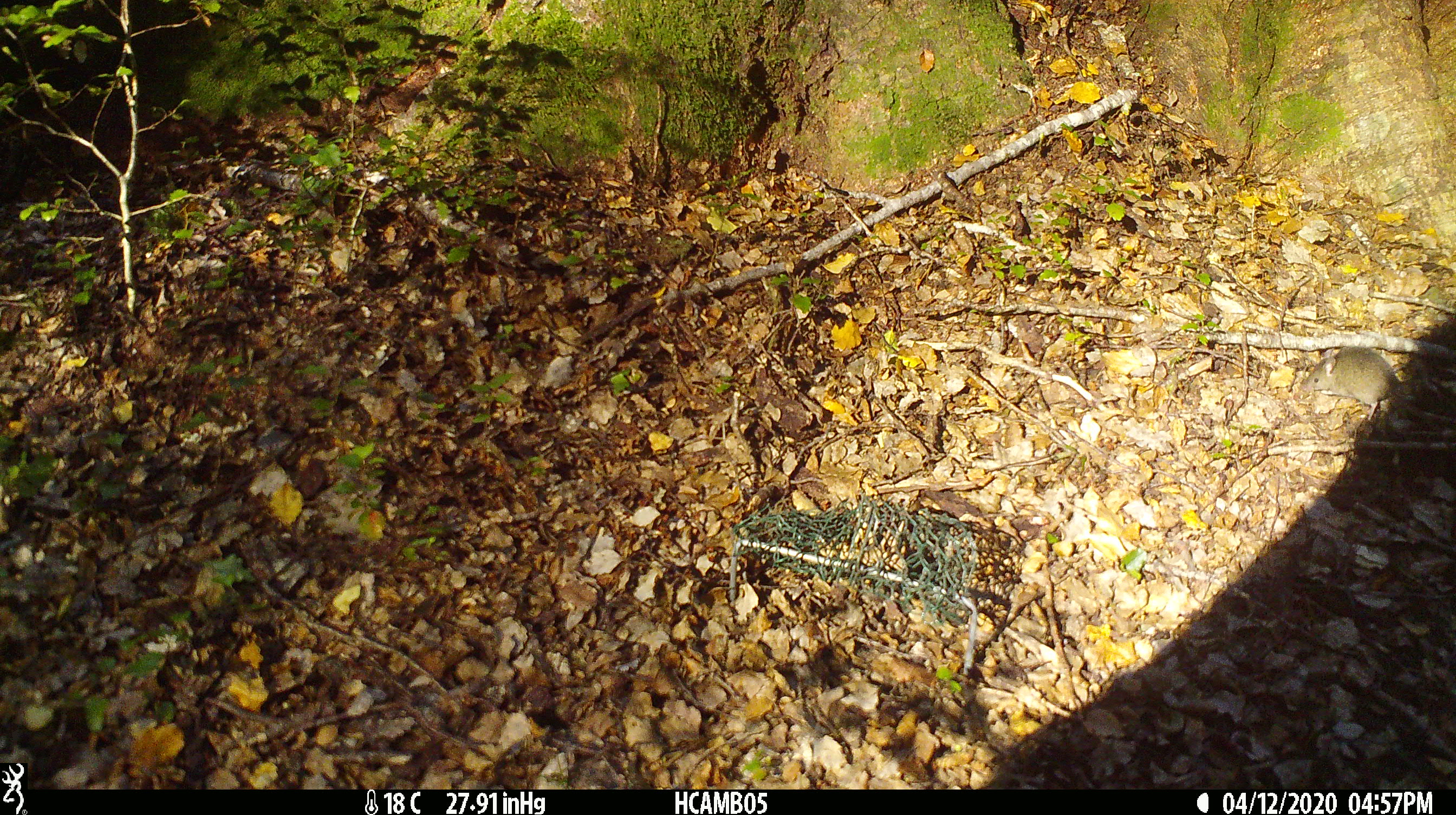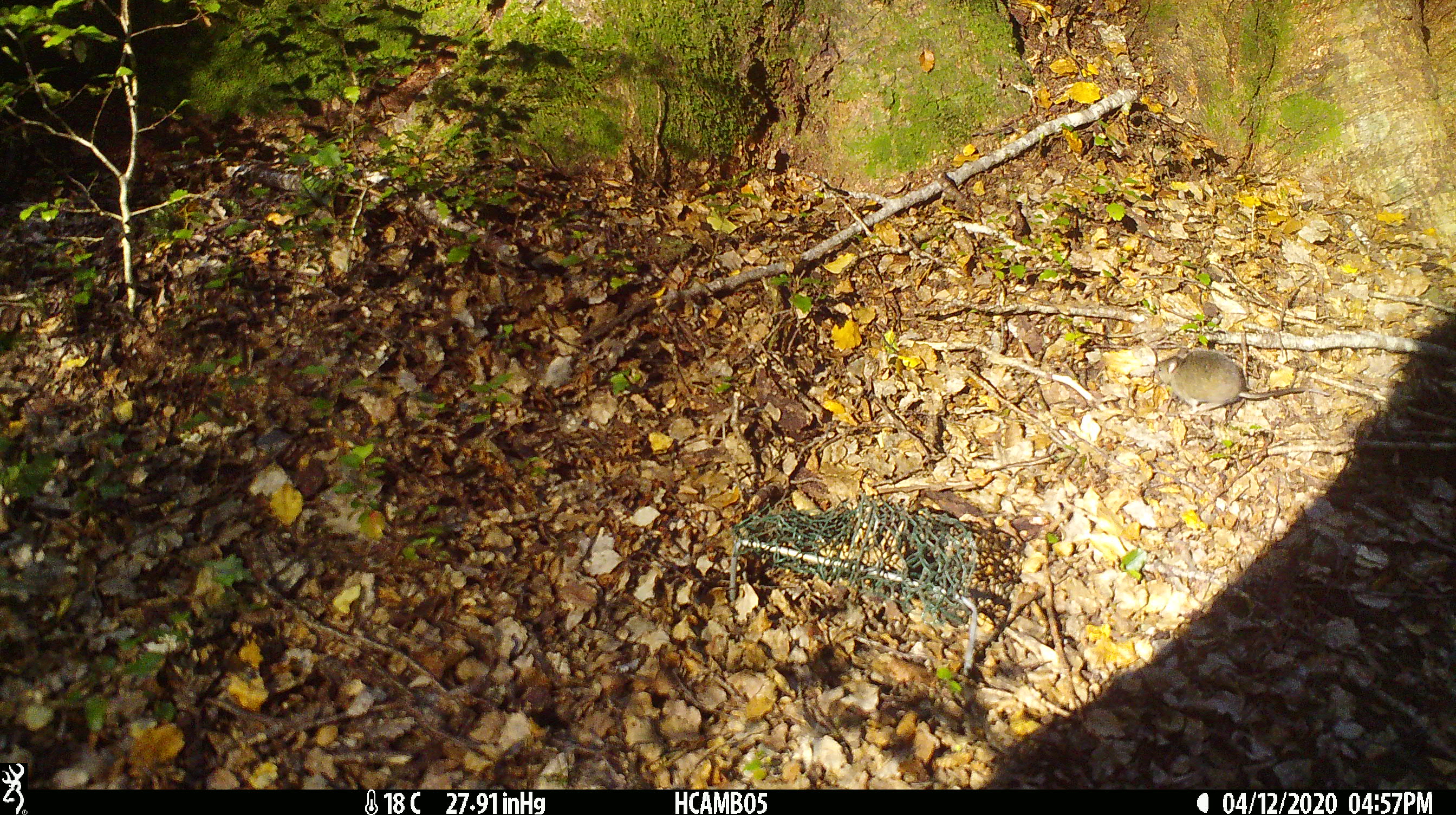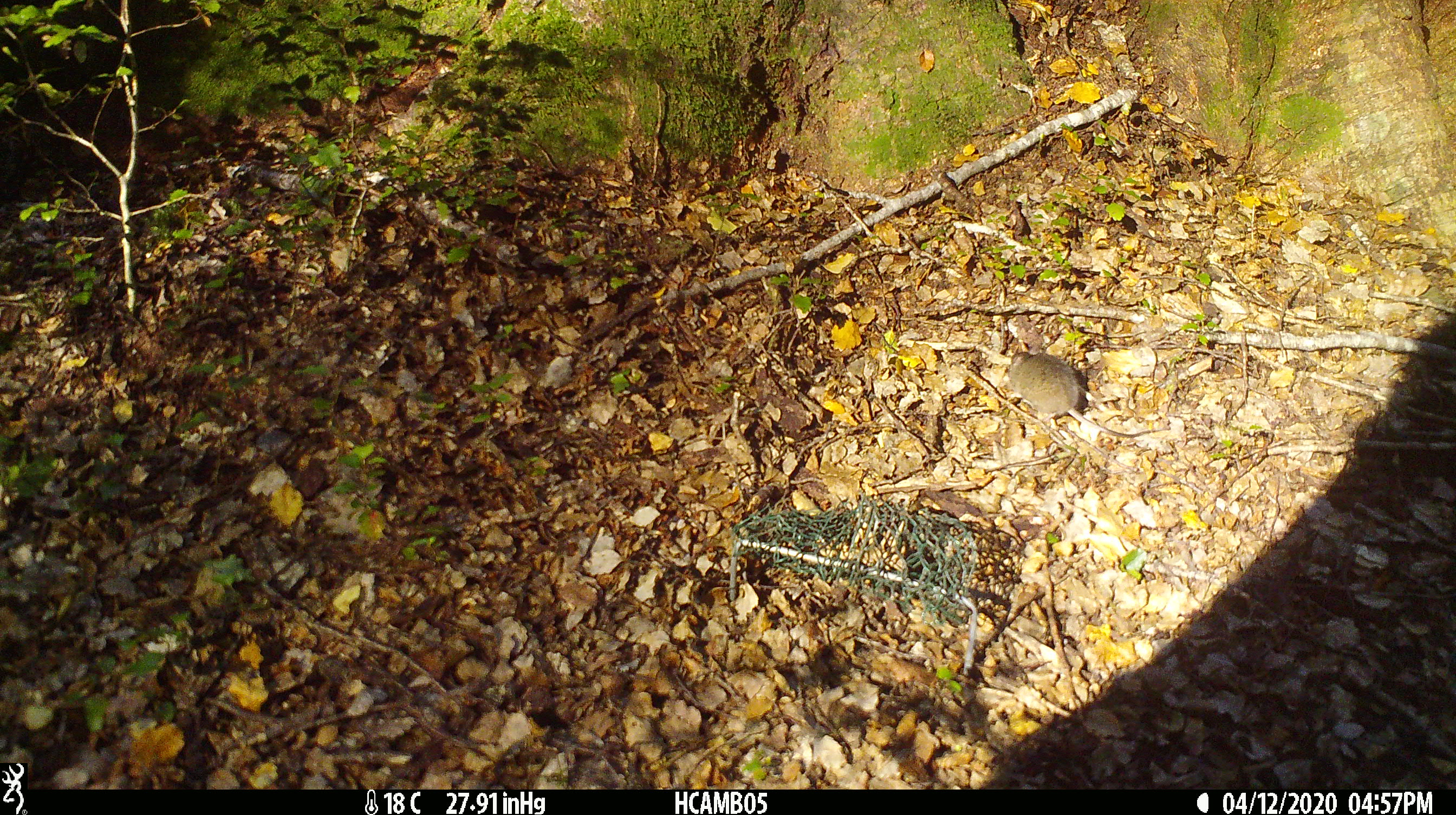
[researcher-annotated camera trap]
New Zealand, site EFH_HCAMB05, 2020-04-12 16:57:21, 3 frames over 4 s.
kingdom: Animalia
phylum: Chordata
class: Mammalia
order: Rodentia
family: Muridae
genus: Mus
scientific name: Mus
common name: mouse